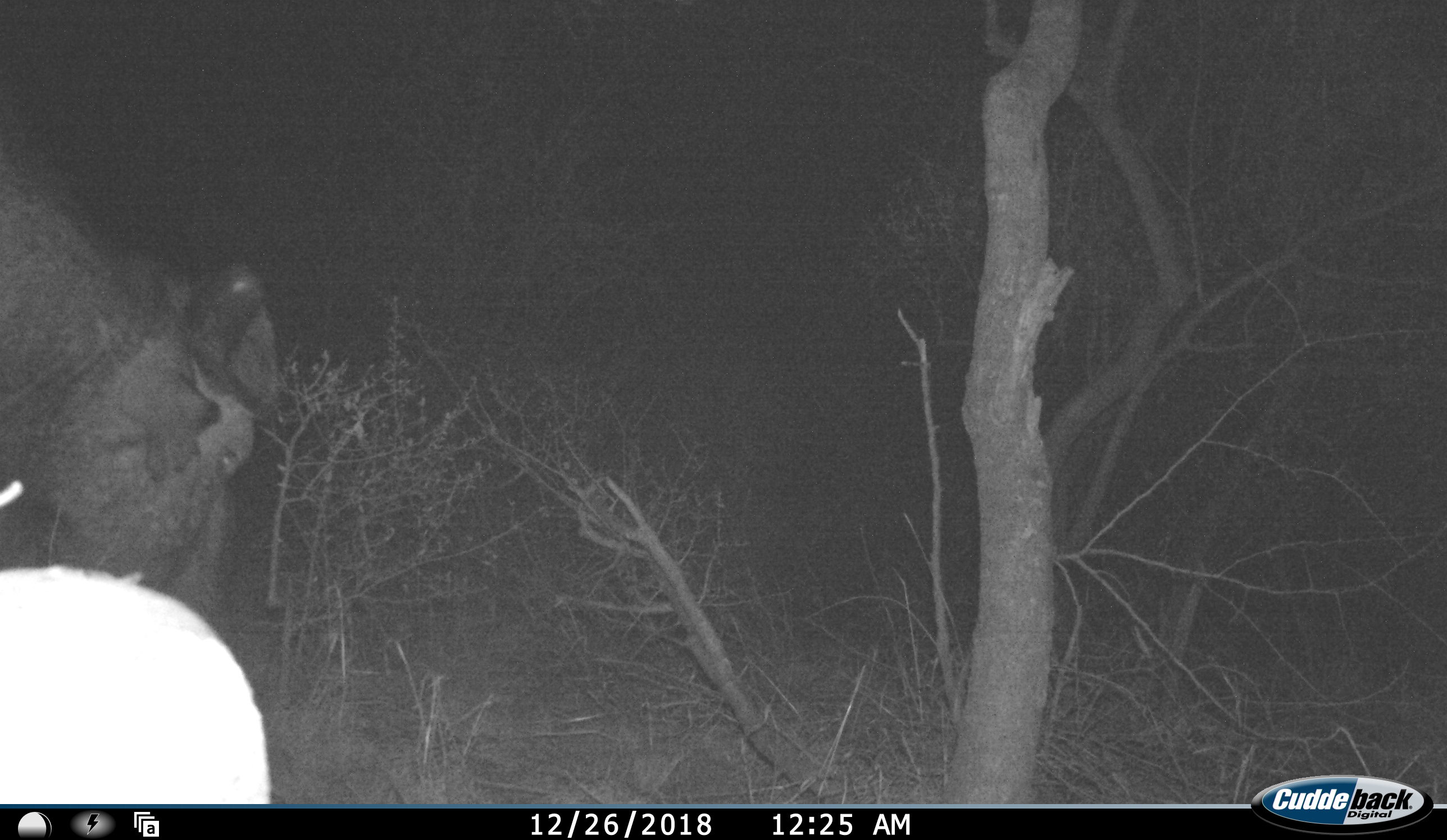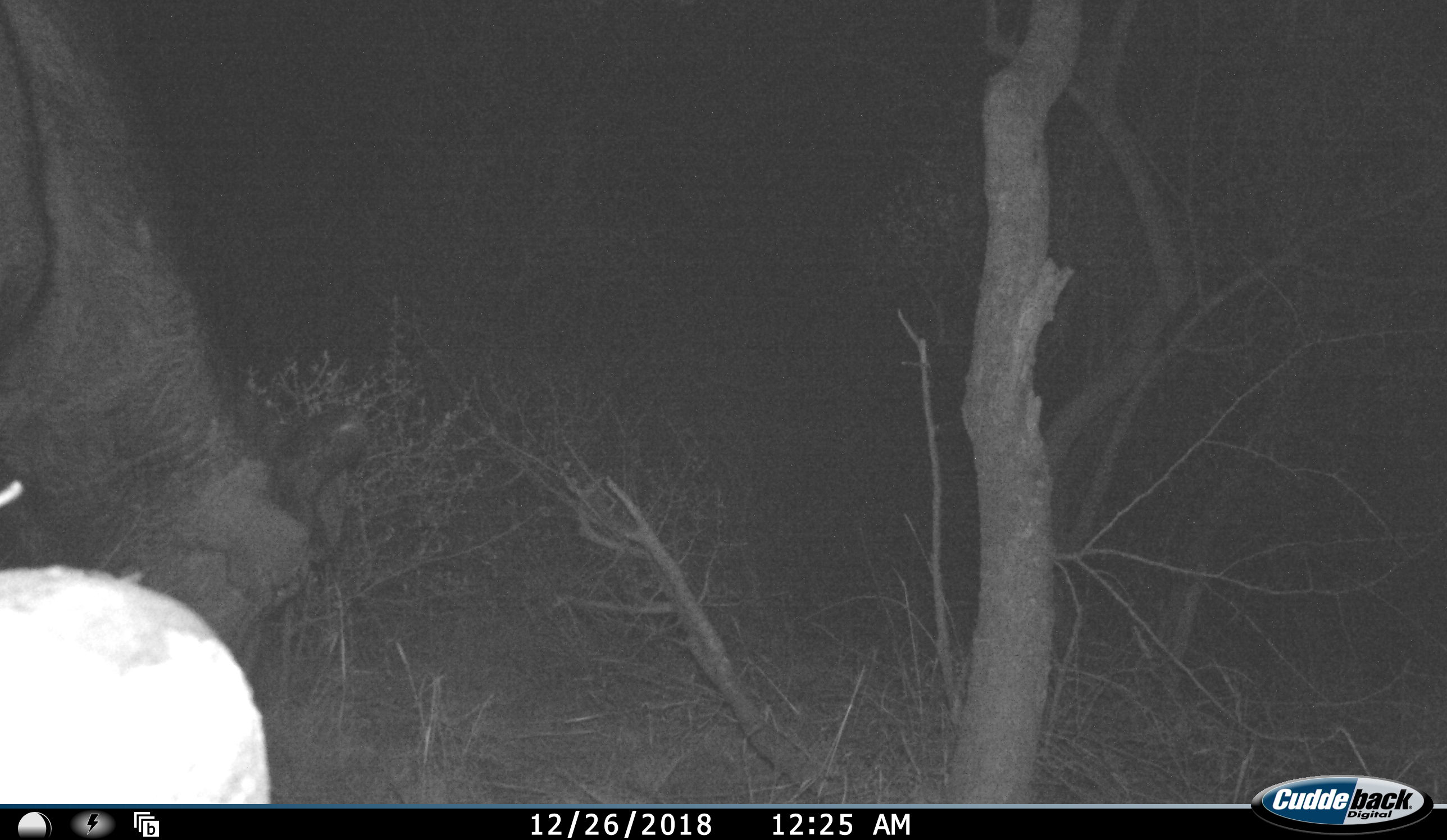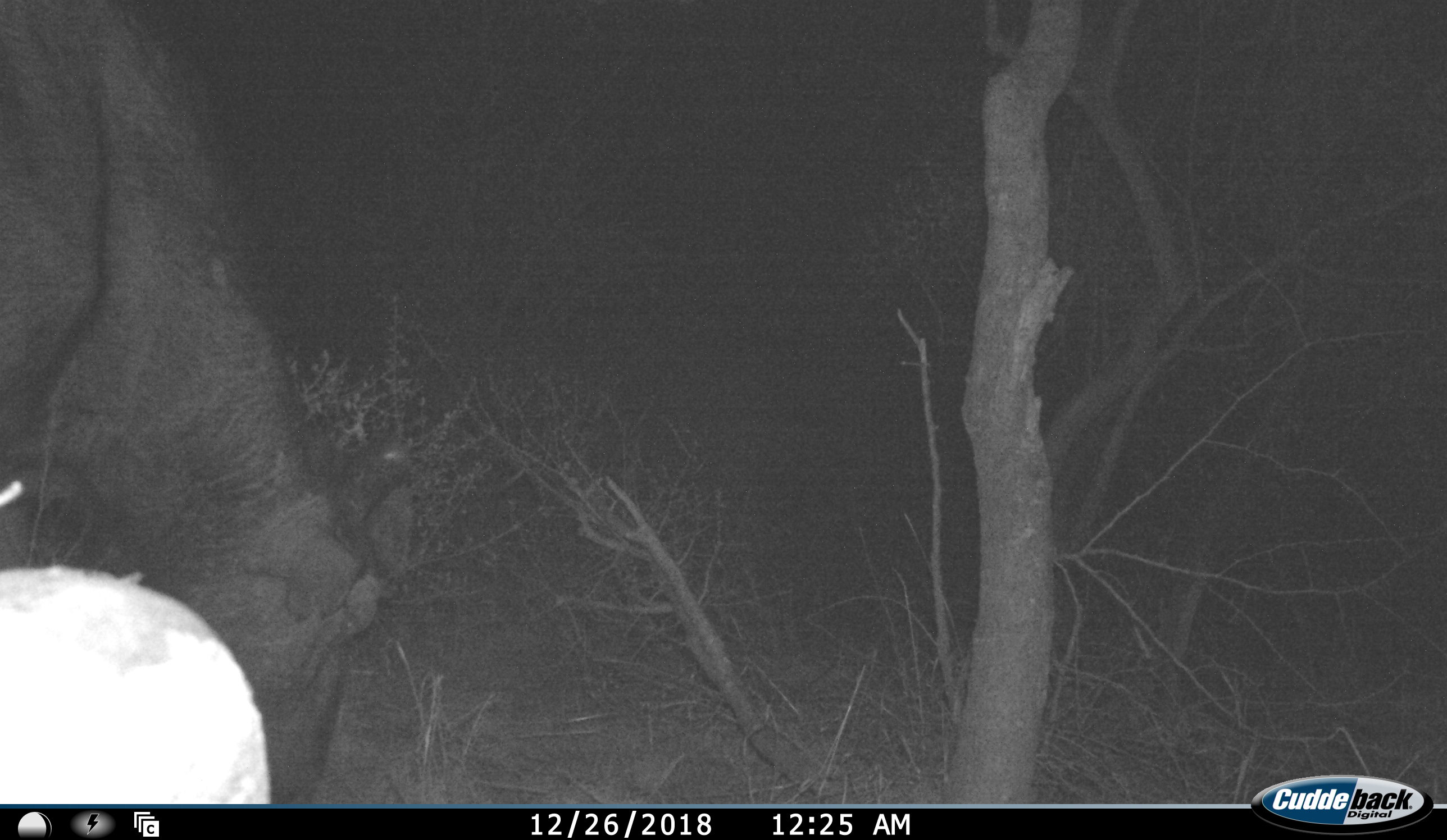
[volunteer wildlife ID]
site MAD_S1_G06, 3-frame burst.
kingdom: Animalia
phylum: Chordata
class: Mammalia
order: Artiodactyla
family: Bovidae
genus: Syncerus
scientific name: Syncerus caffer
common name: african buffalo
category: buffalo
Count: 1.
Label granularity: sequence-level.